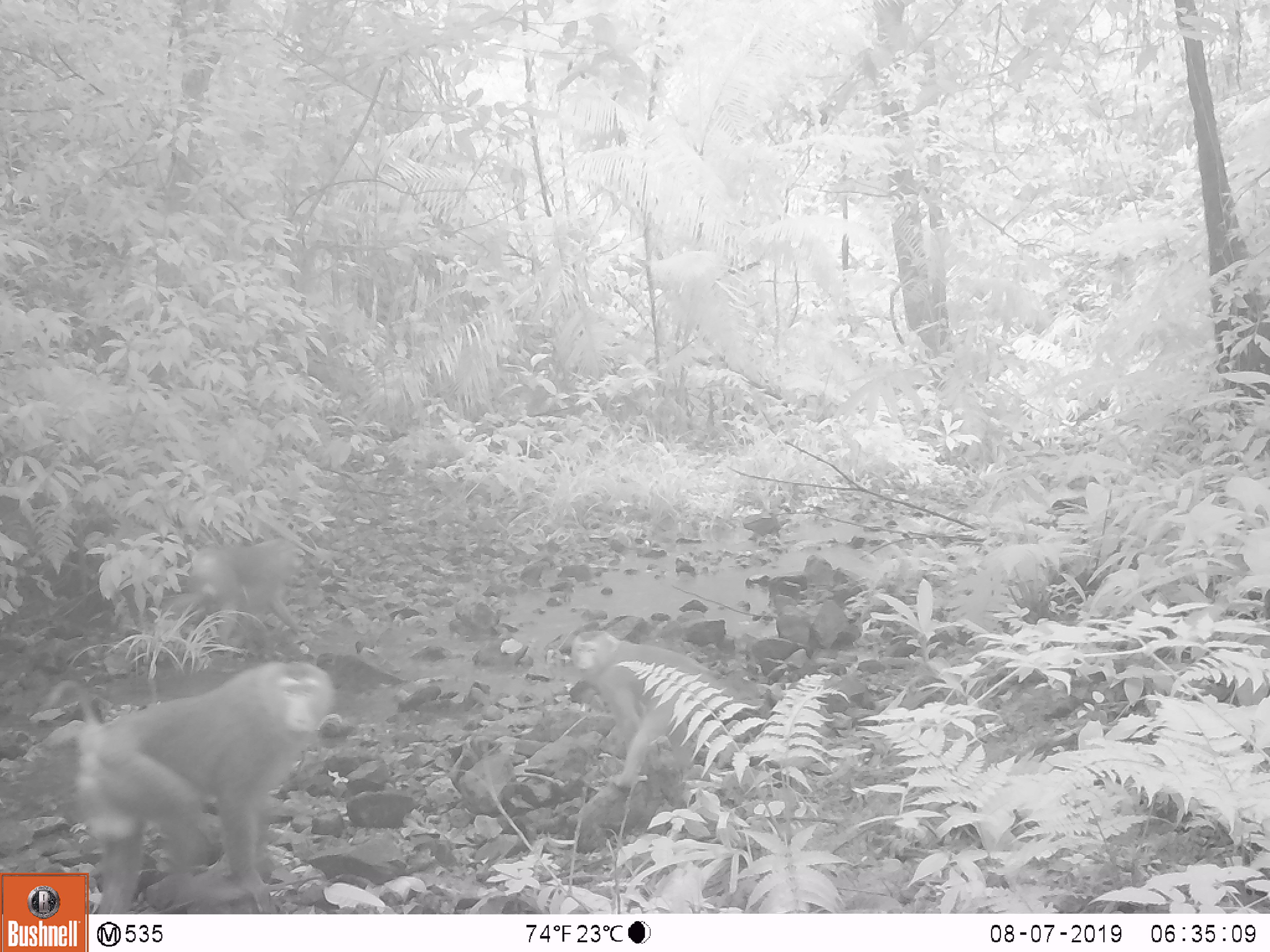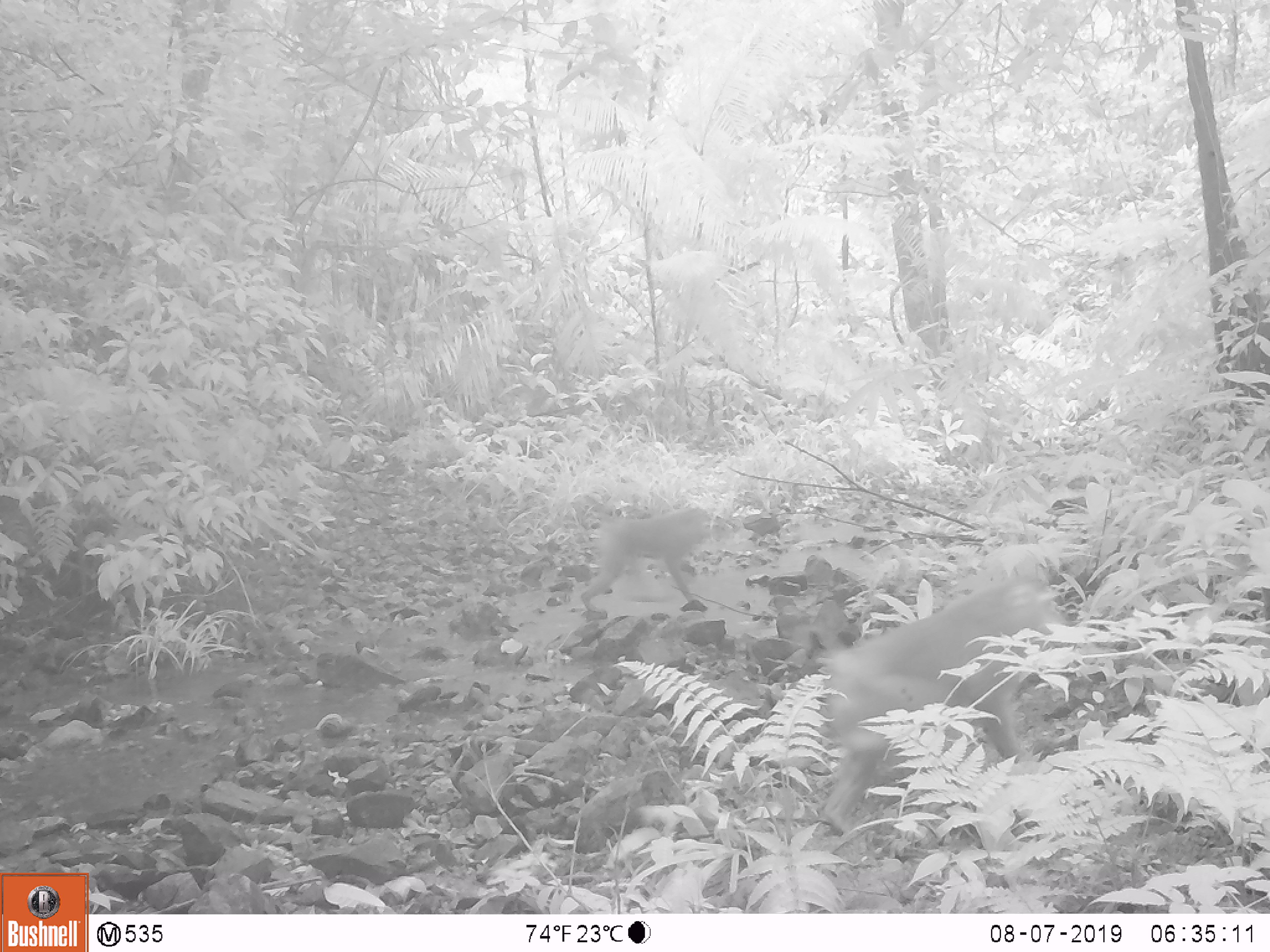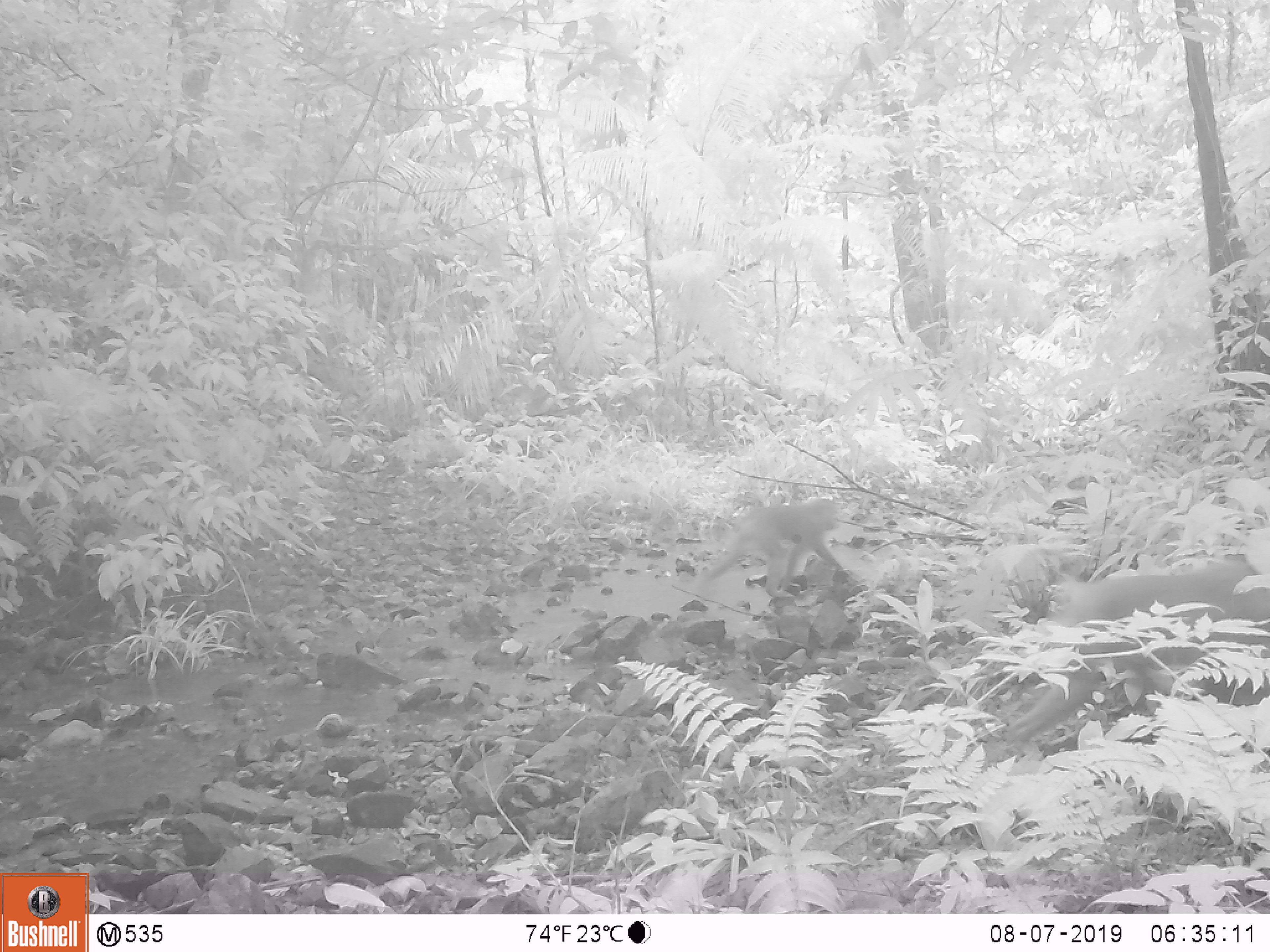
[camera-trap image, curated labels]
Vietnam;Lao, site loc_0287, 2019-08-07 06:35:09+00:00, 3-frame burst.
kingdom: Animalia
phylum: Chordata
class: Mammalia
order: Primates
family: Cercopithecidae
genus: Macaca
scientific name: Macaca nemestrina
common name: pig-tailed macaque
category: pig tailed macaque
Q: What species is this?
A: Pig tailed macaque (pig-tailed macaque) (Macaca nemestrina).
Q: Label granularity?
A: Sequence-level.